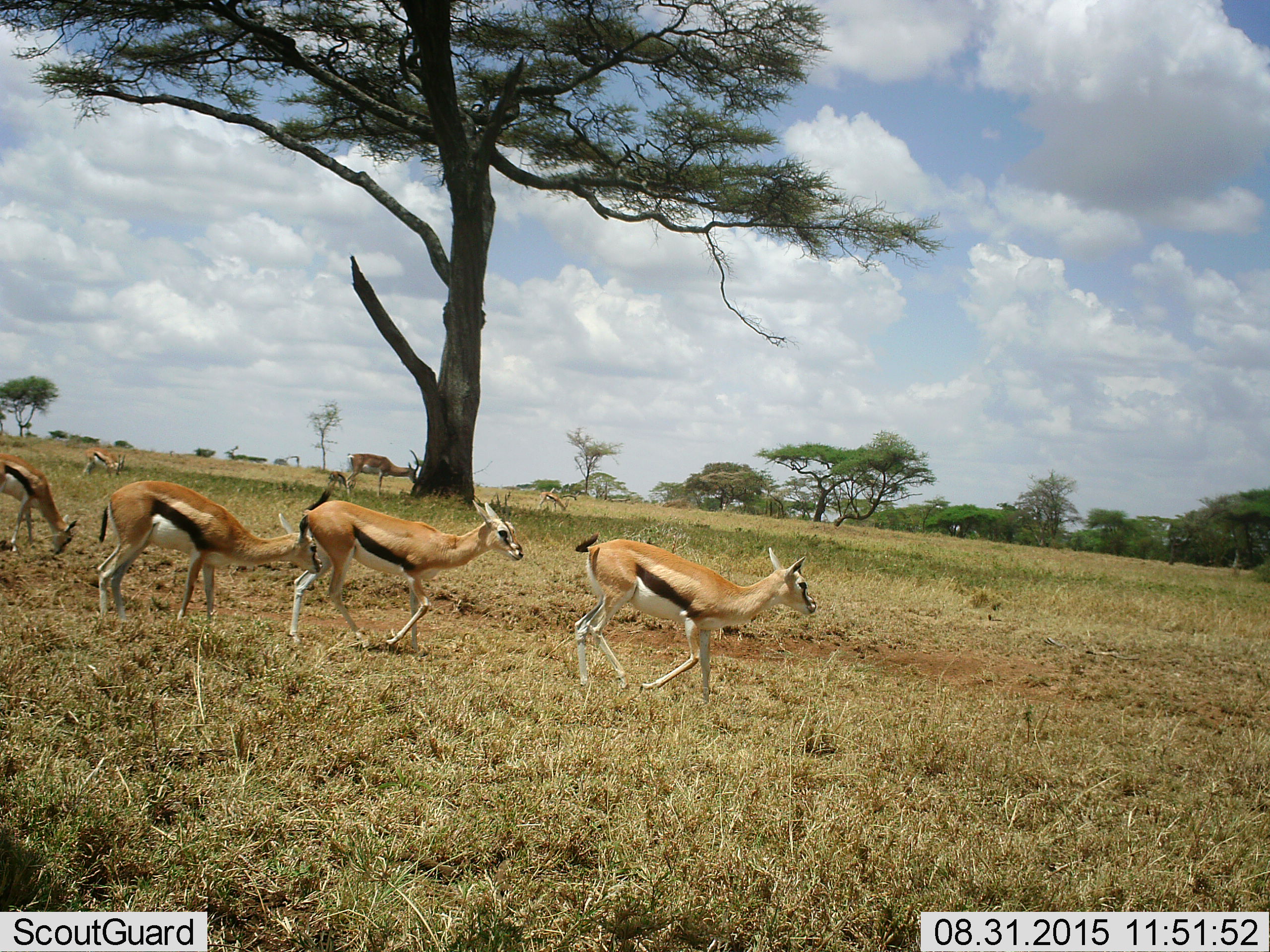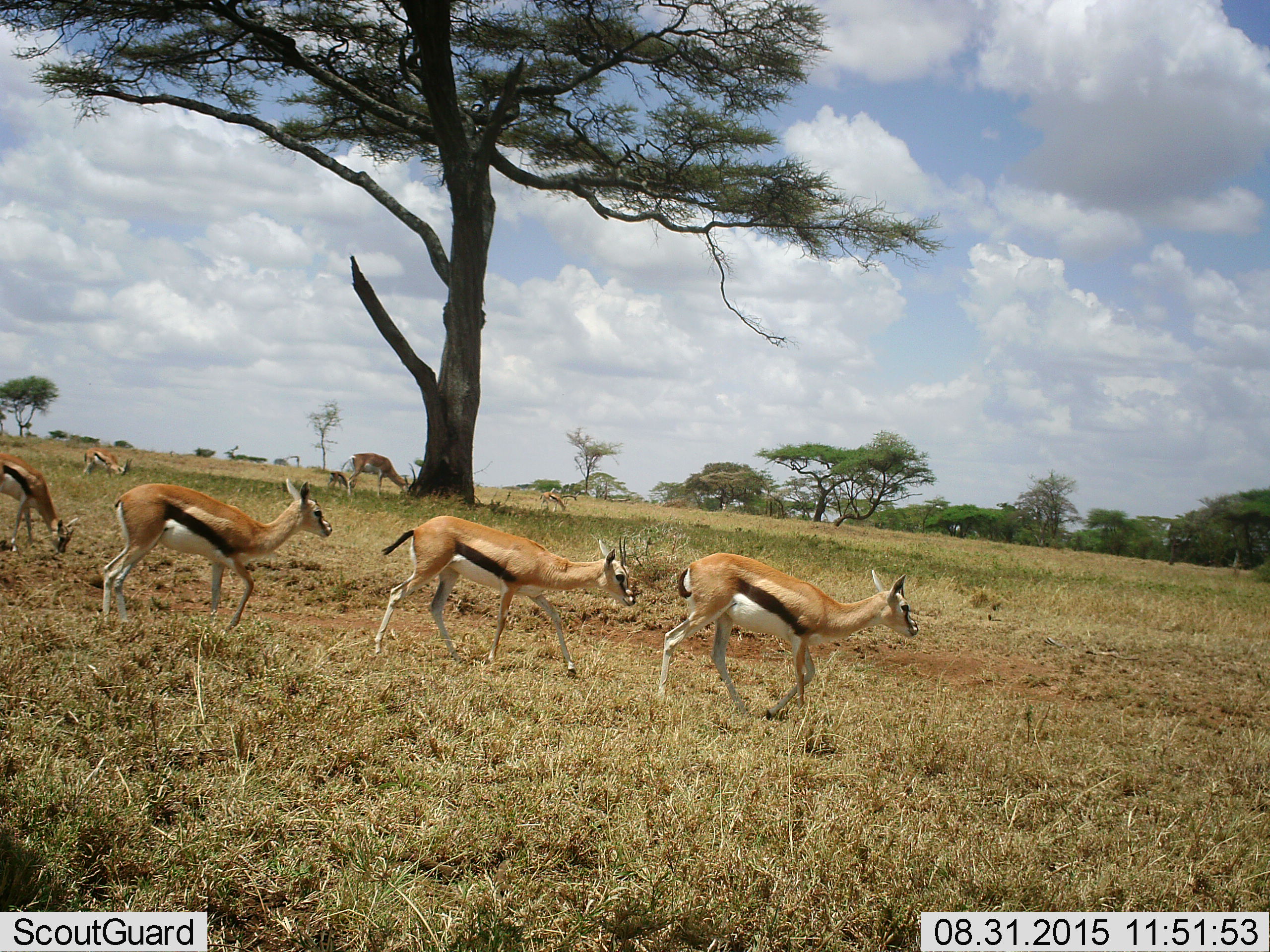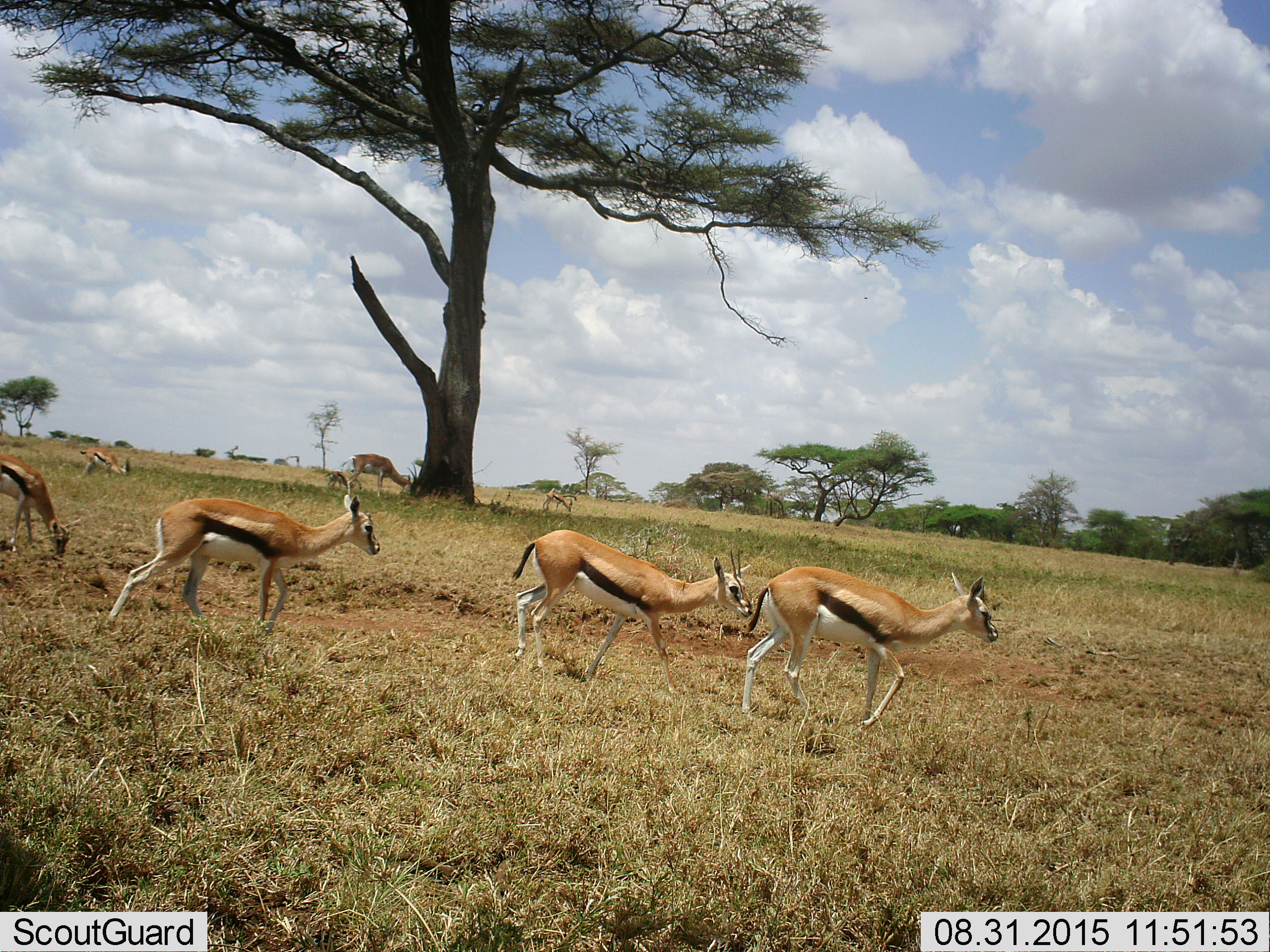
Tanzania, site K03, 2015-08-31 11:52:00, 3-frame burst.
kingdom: Animalia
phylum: Chordata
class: Mammalia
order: Artiodactyla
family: Bovidae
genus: Eudorcas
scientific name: Eudorcas thomsonii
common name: thomson's gazelle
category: gazellethomsons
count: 7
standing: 25%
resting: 0%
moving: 100%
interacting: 0%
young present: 25%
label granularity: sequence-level